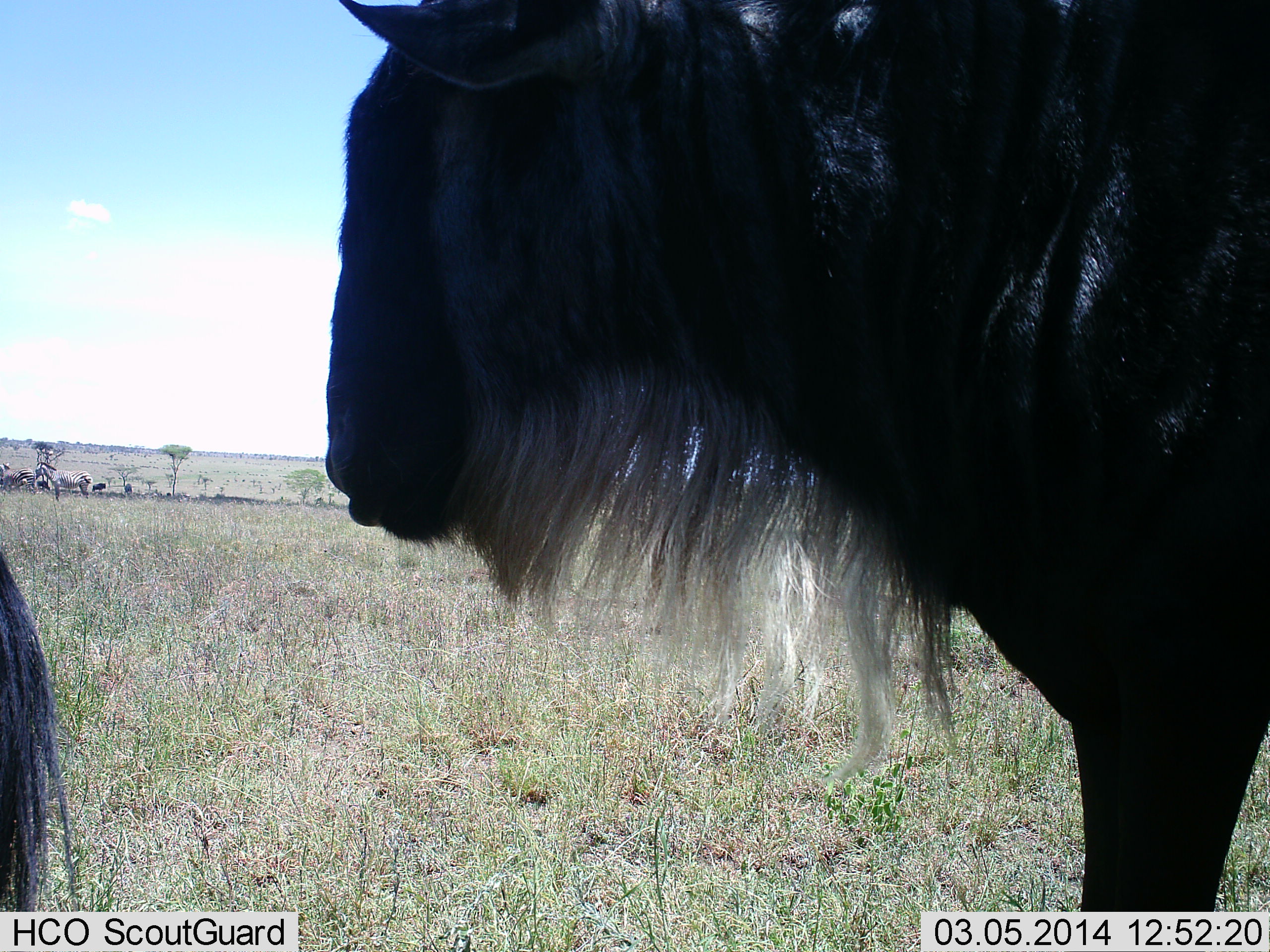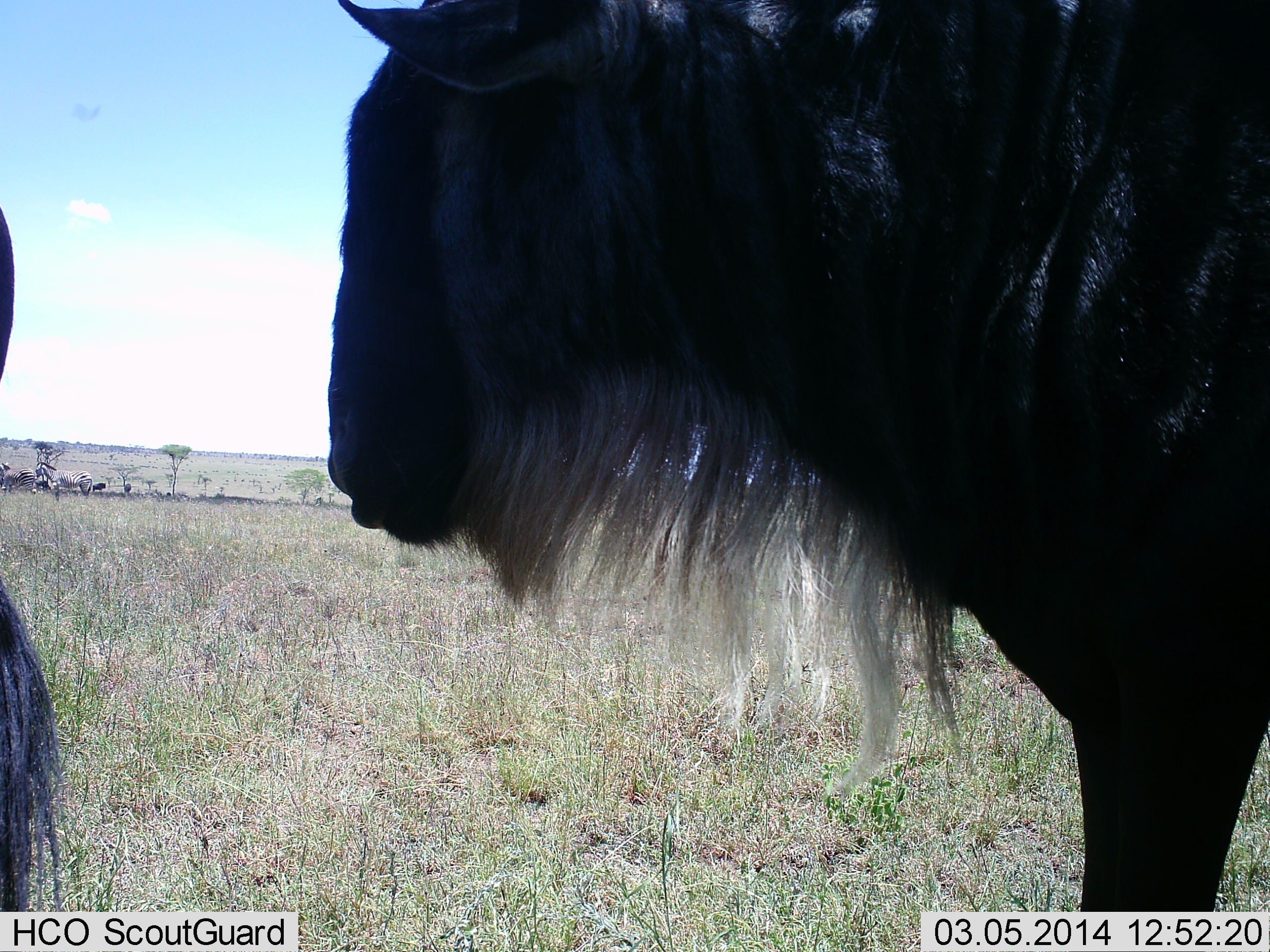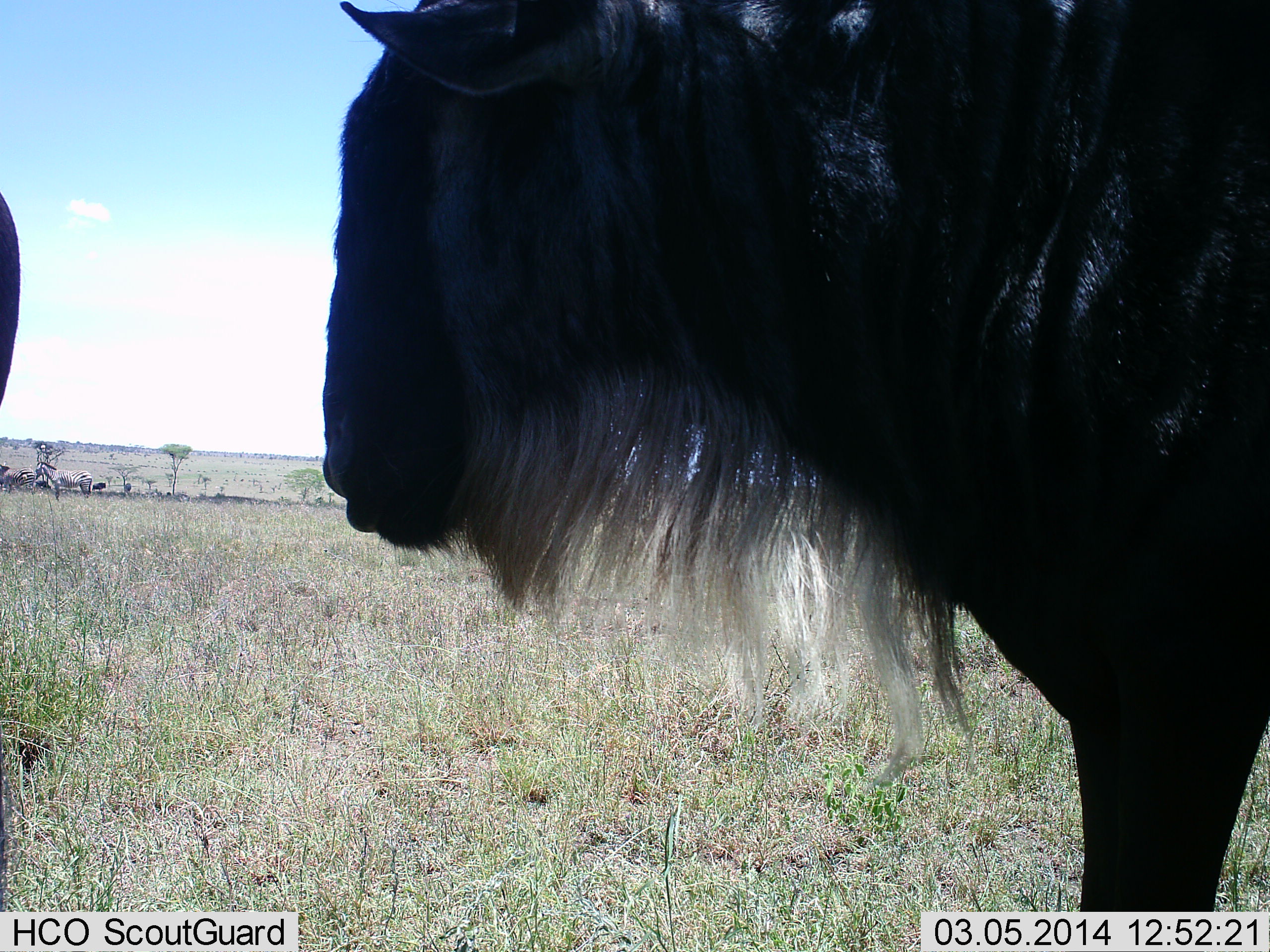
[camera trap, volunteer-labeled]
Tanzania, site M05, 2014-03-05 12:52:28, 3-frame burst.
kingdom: Animalia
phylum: Chordata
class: Mammalia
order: Artiodactyla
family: Bovidae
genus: Connochaetes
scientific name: Connochaetes taurinus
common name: blue wildebeest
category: wildebeest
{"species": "wildebeest (blue wildebeest) (Connochaetes taurinus)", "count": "2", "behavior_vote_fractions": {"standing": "91%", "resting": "18%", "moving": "9%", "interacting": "0%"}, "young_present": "0%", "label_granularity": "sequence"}